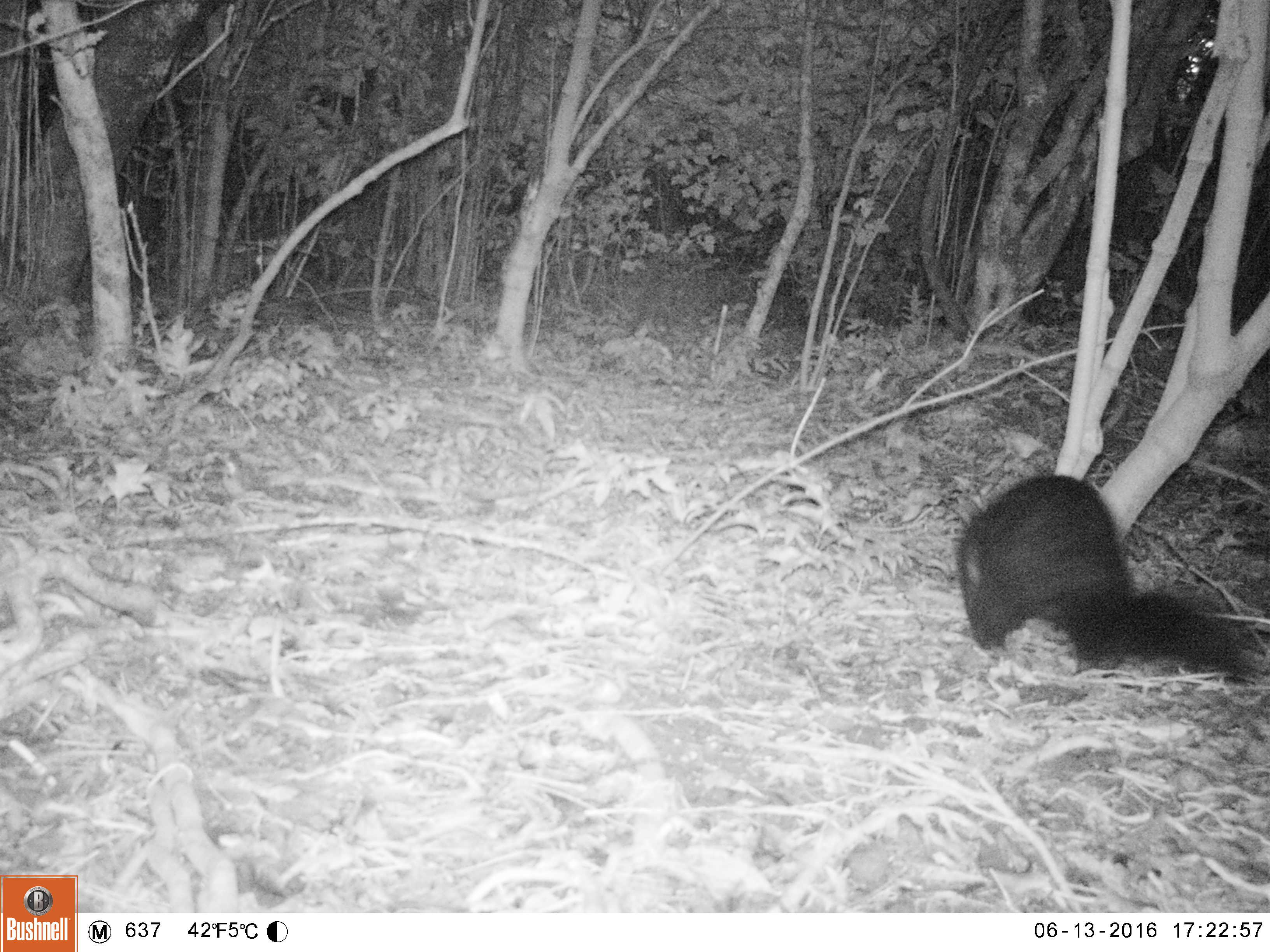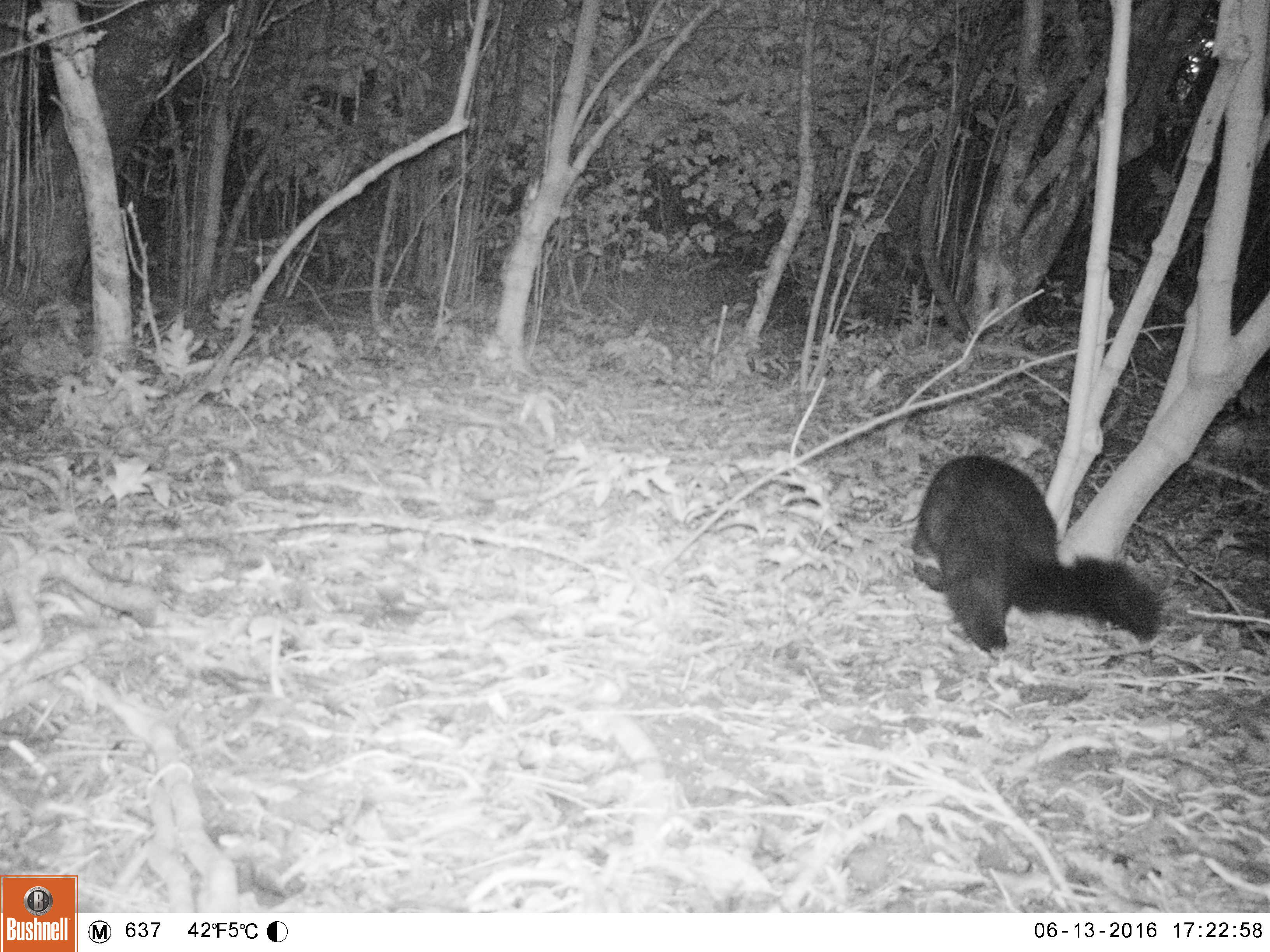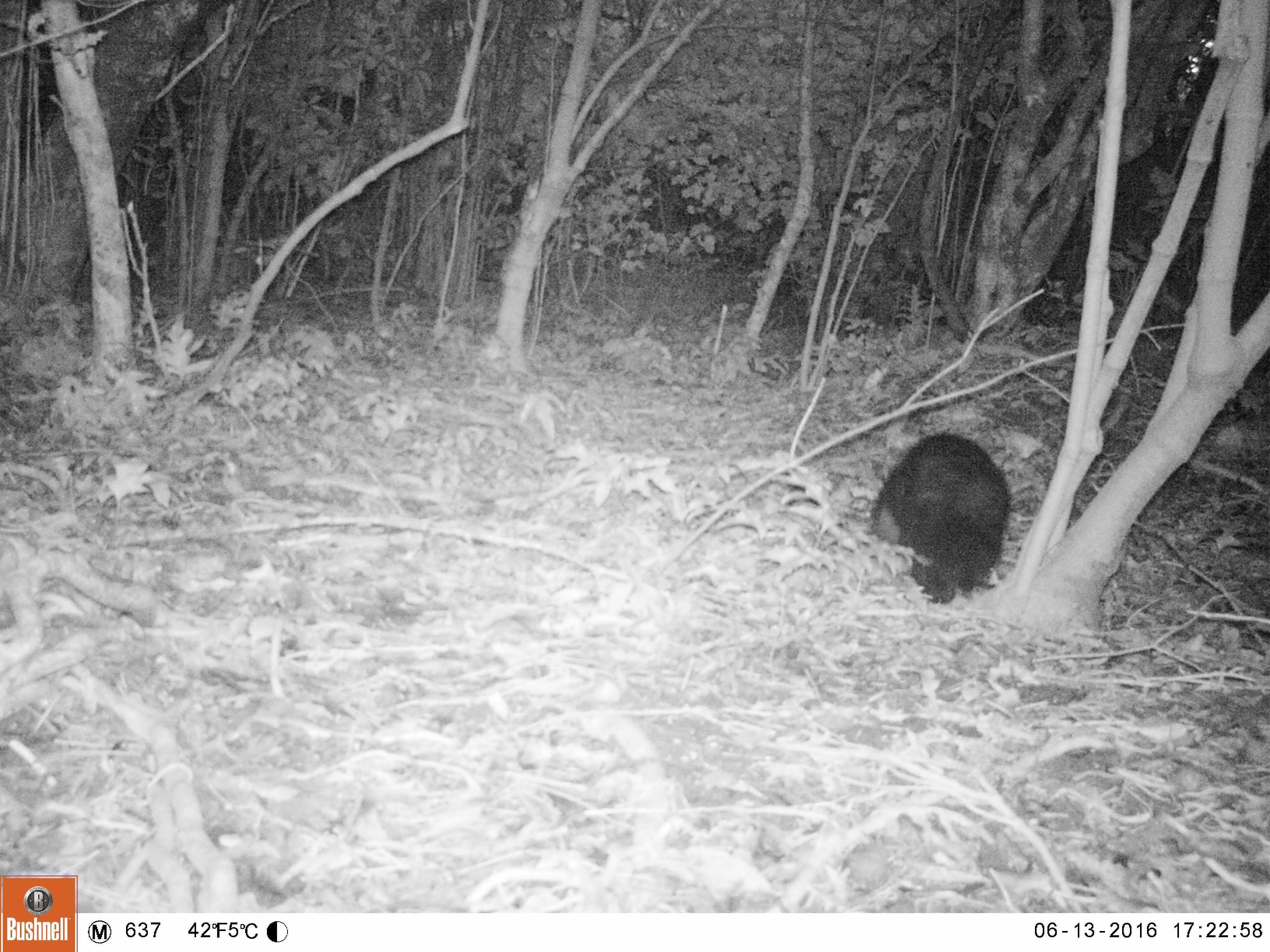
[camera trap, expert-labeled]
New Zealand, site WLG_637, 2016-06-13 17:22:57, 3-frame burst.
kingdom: Animalia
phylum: Chordata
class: Mammalia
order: Diprotodontia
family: Phalangeridae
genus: Trichosurus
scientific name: Trichosurus vulpecula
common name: common brushtail possum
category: possum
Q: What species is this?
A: Possum (common brushtail possum) (Trichosurus vulpecula).